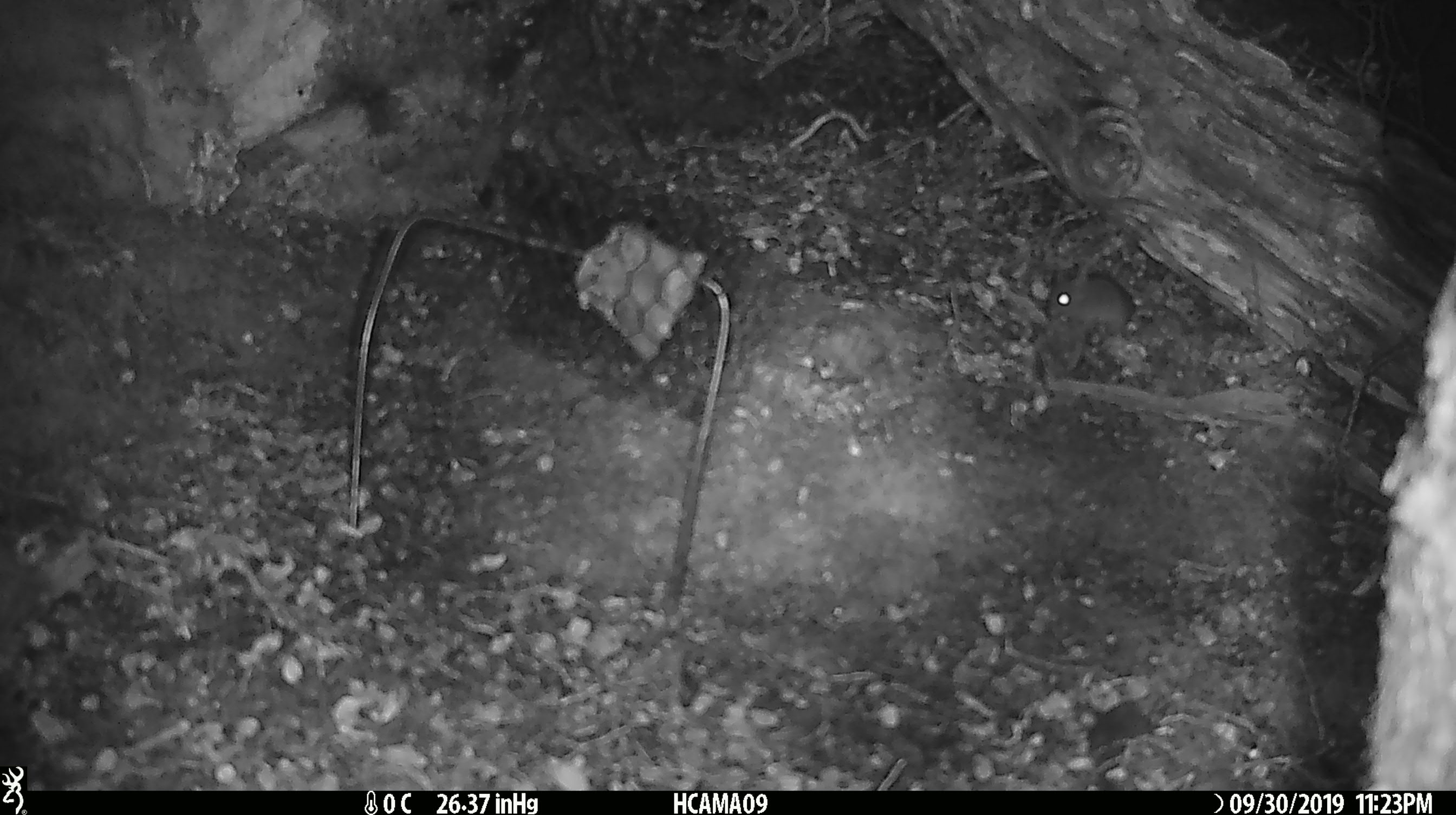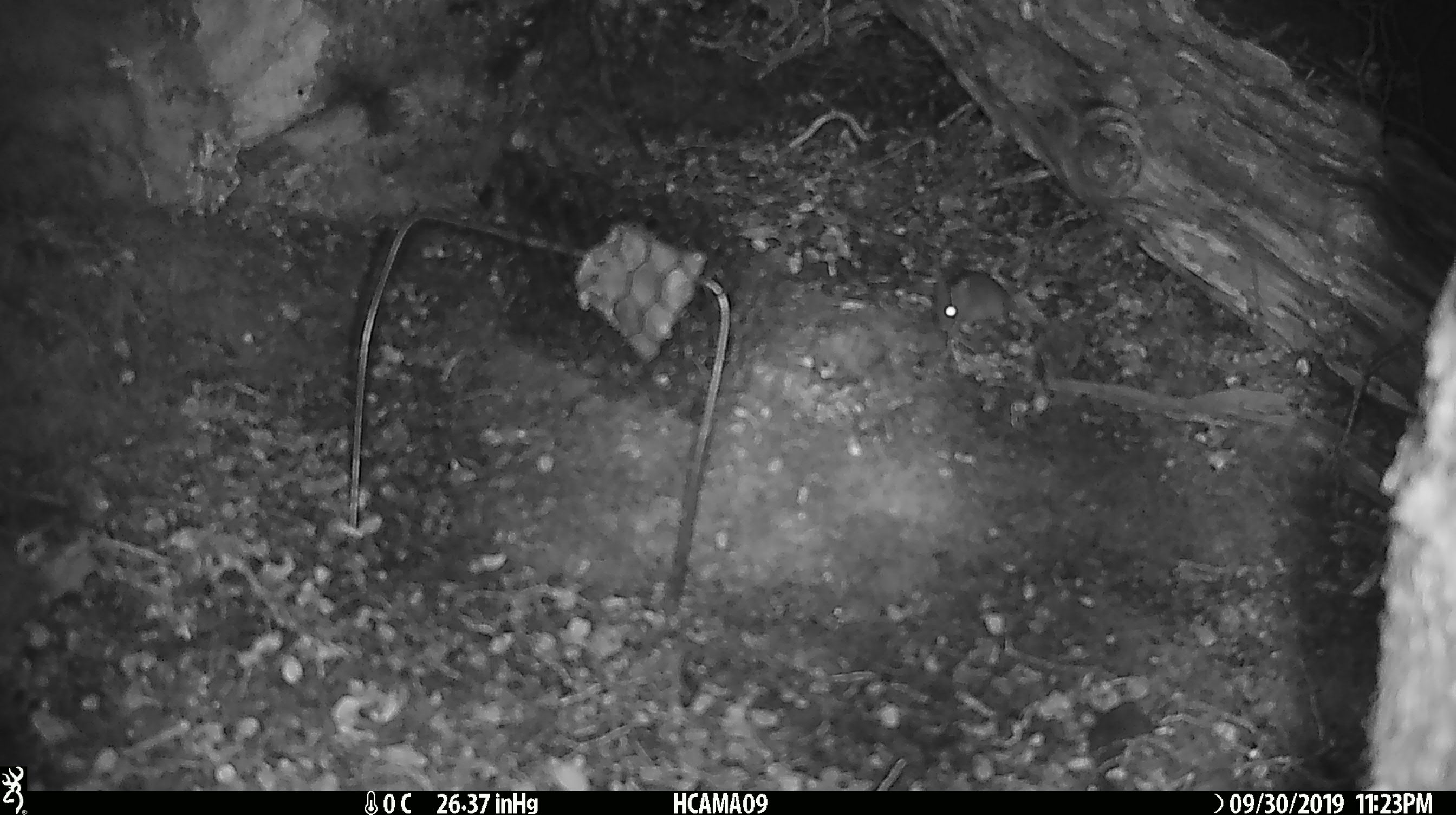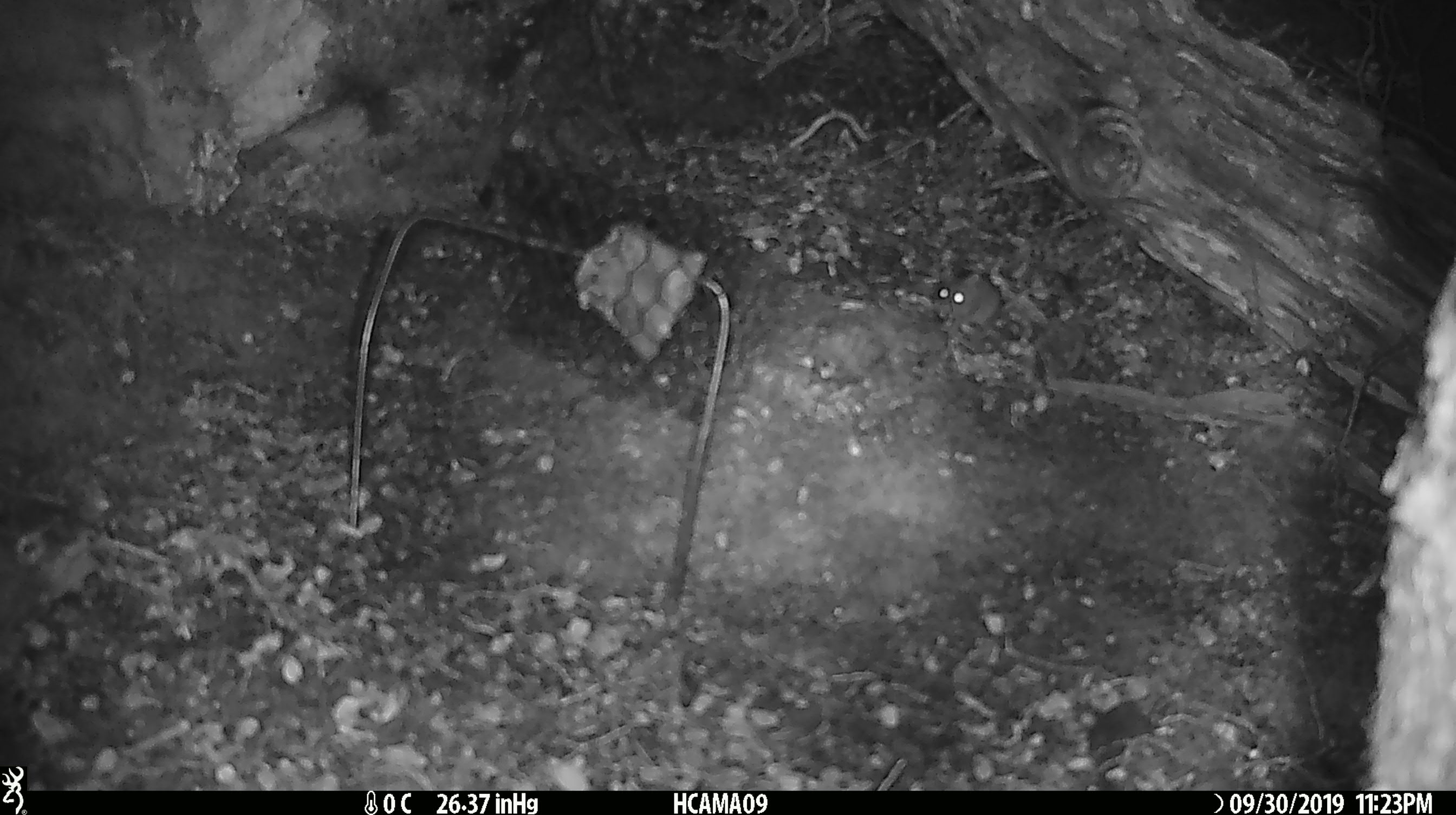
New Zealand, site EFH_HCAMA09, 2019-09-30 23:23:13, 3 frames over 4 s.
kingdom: Animalia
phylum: Chordata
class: Mammalia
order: Rodentia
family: Muridae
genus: Mus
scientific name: Mus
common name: mouse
Mouse (Mus).